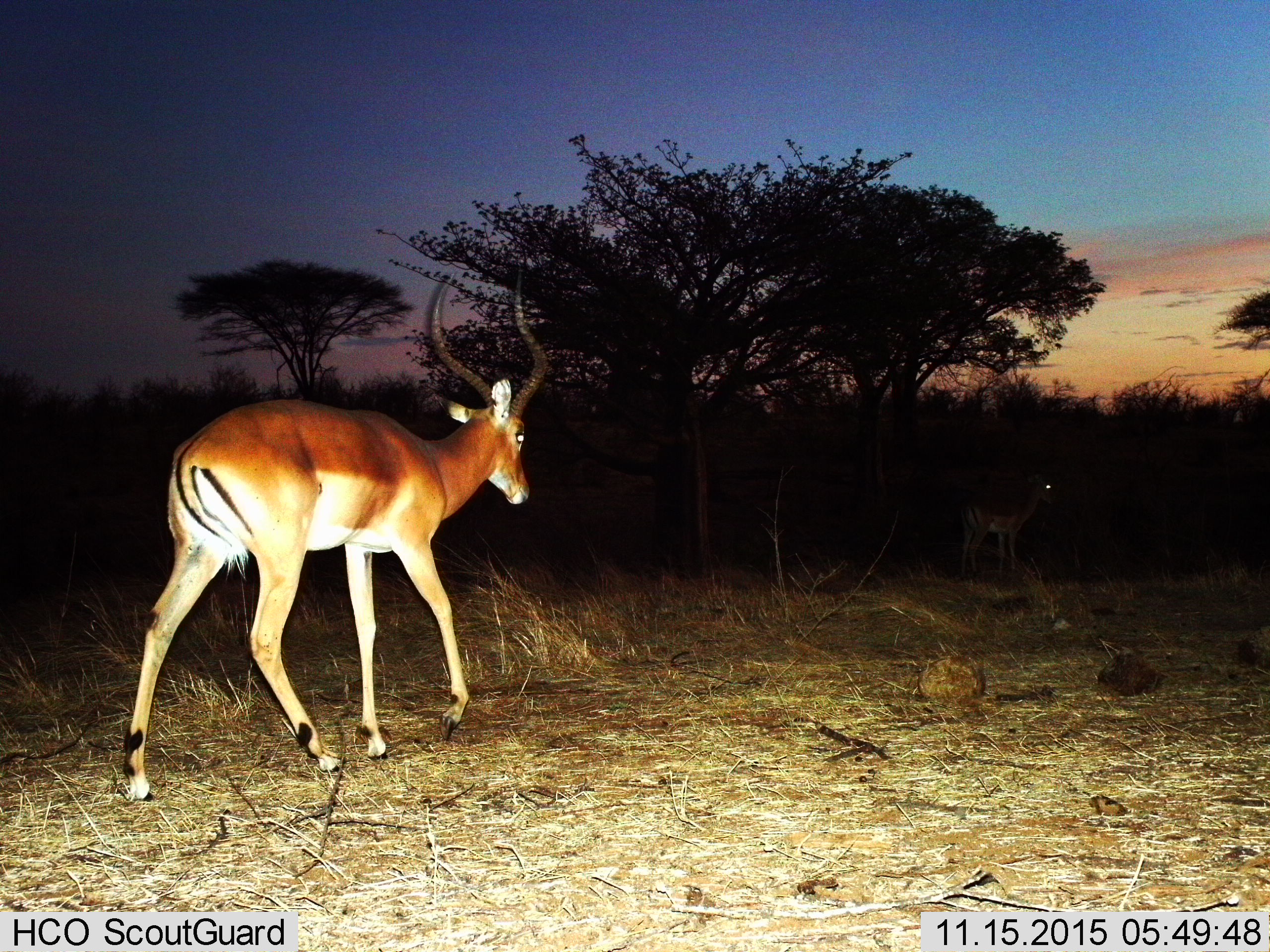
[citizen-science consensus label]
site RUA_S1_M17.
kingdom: Animalia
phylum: Chordata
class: Mammalia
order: Artiodactyla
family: Bovidae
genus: Aepyceros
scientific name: Aepyceros melampus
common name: impala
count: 2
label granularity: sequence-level